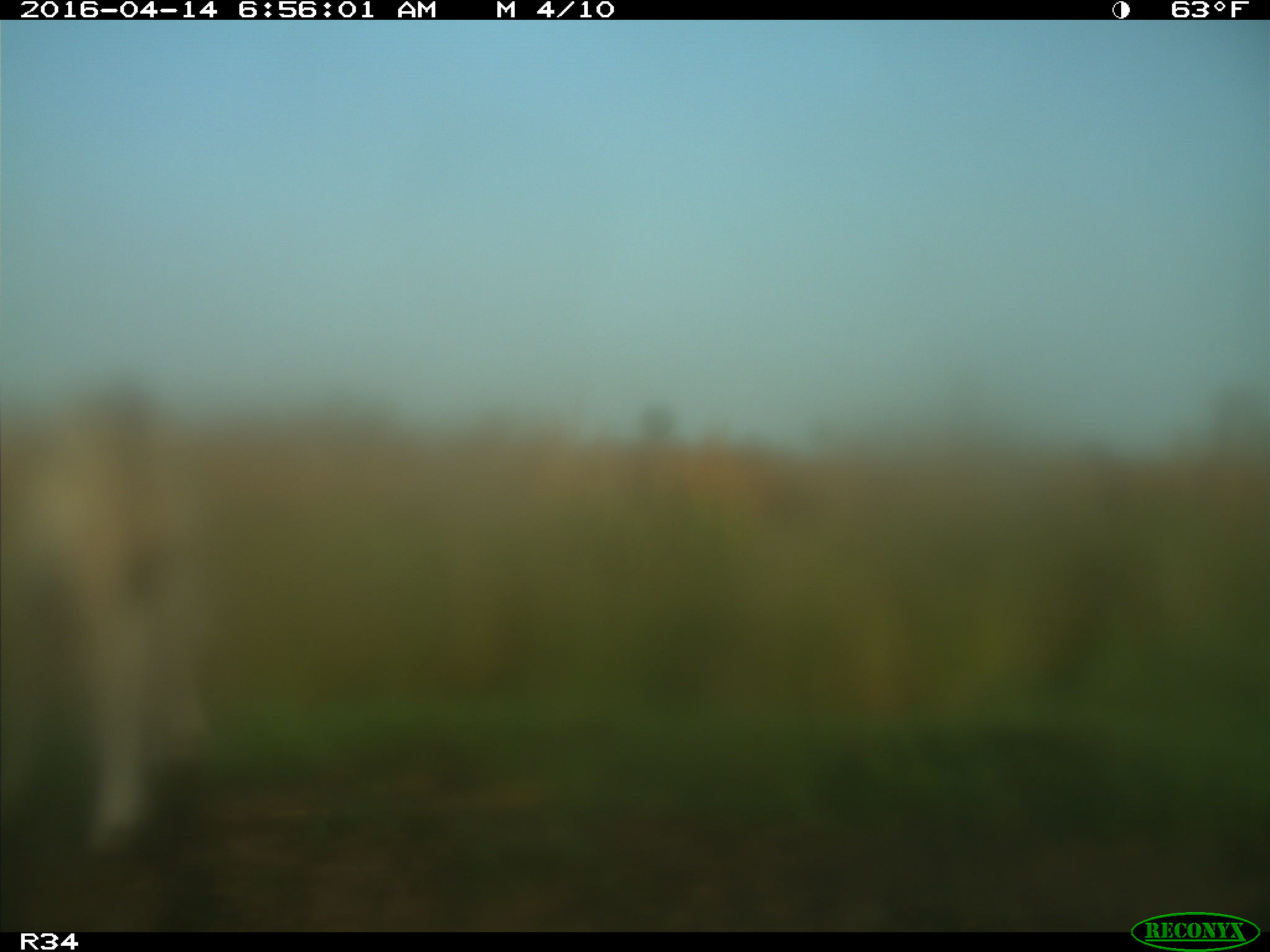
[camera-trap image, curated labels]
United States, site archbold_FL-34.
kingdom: Animalia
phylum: Chordata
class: Mammalia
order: Artiodactyla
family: Bovidae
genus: Bos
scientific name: Bos taurus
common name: domestic cow